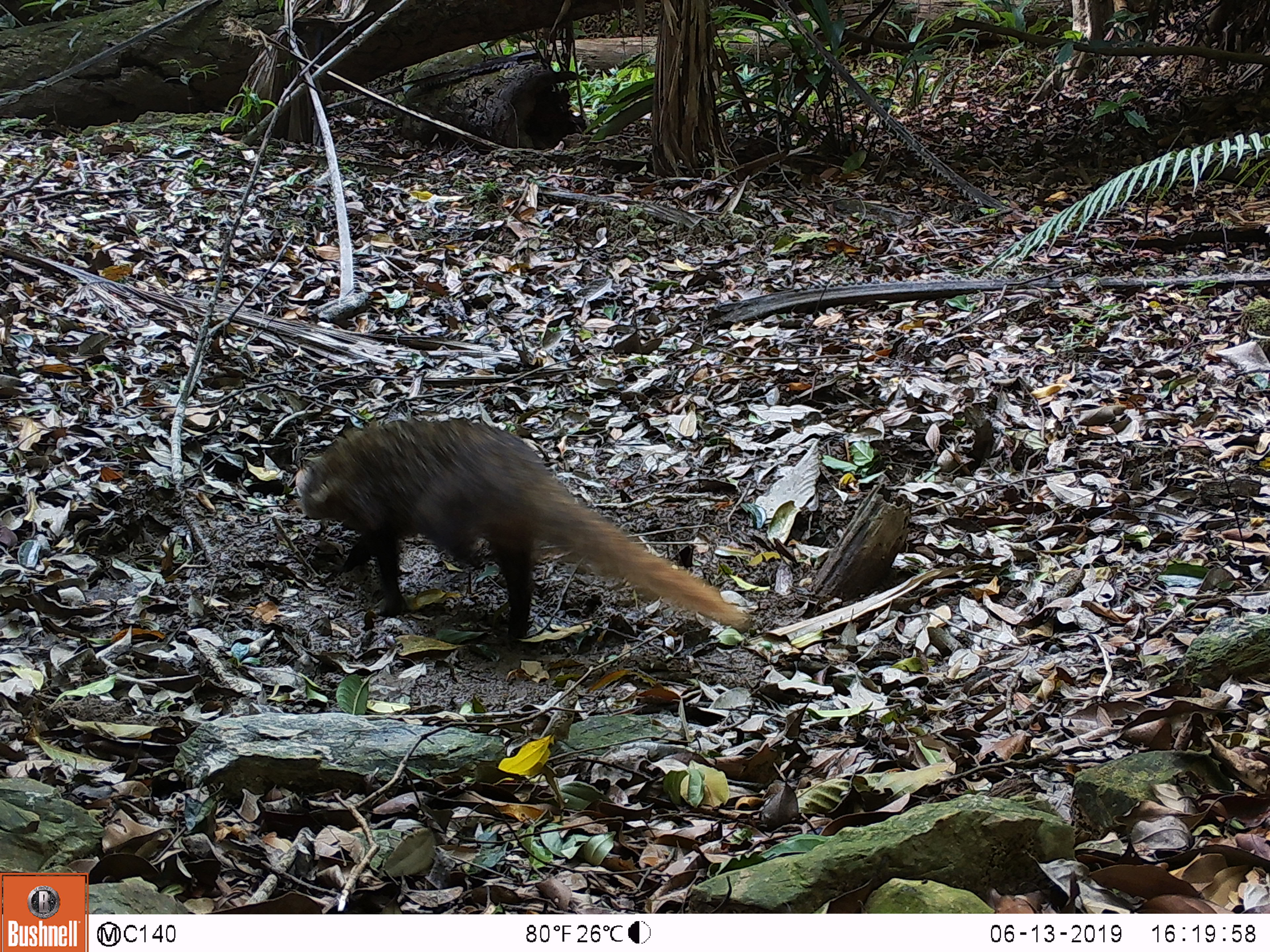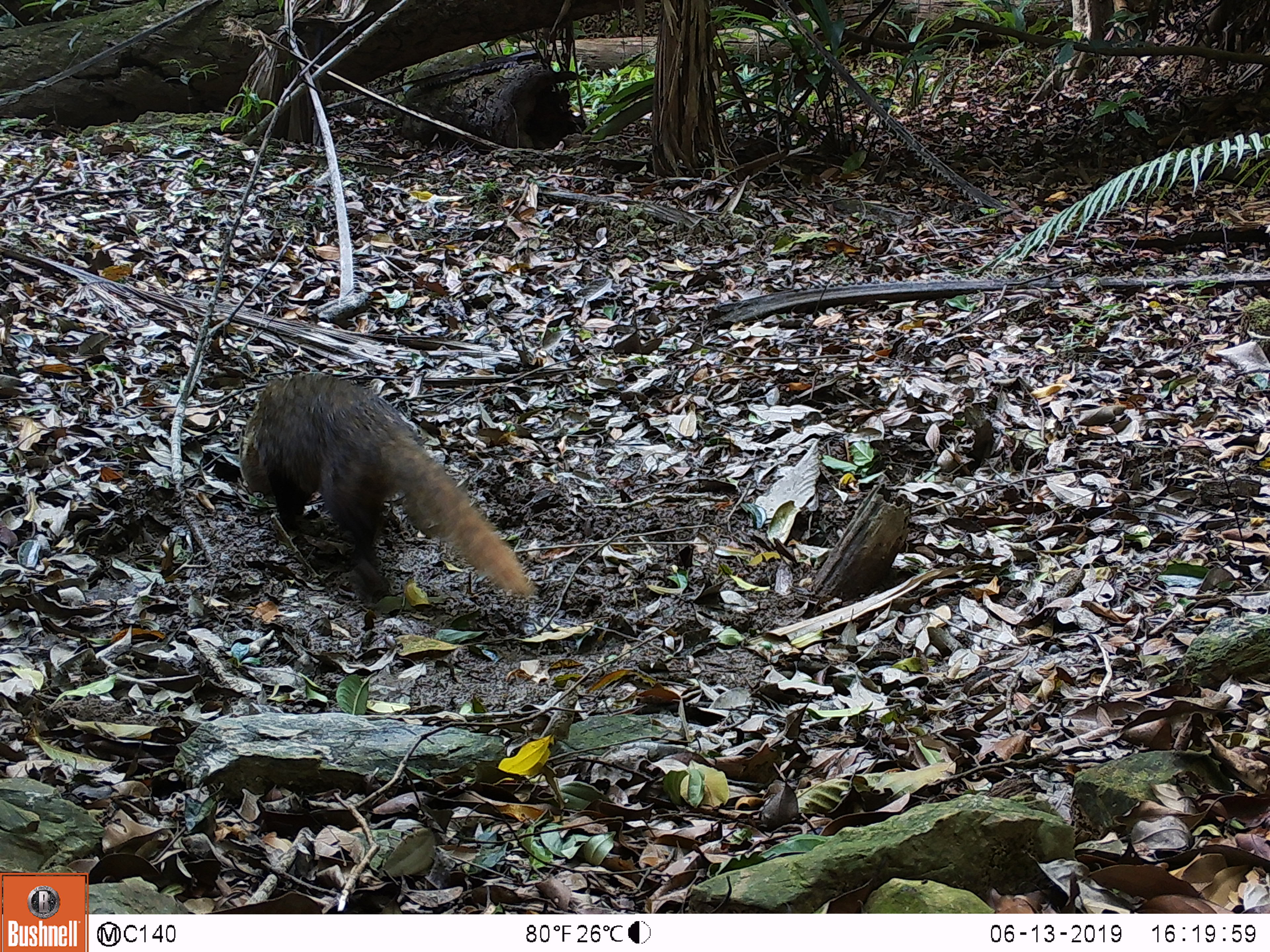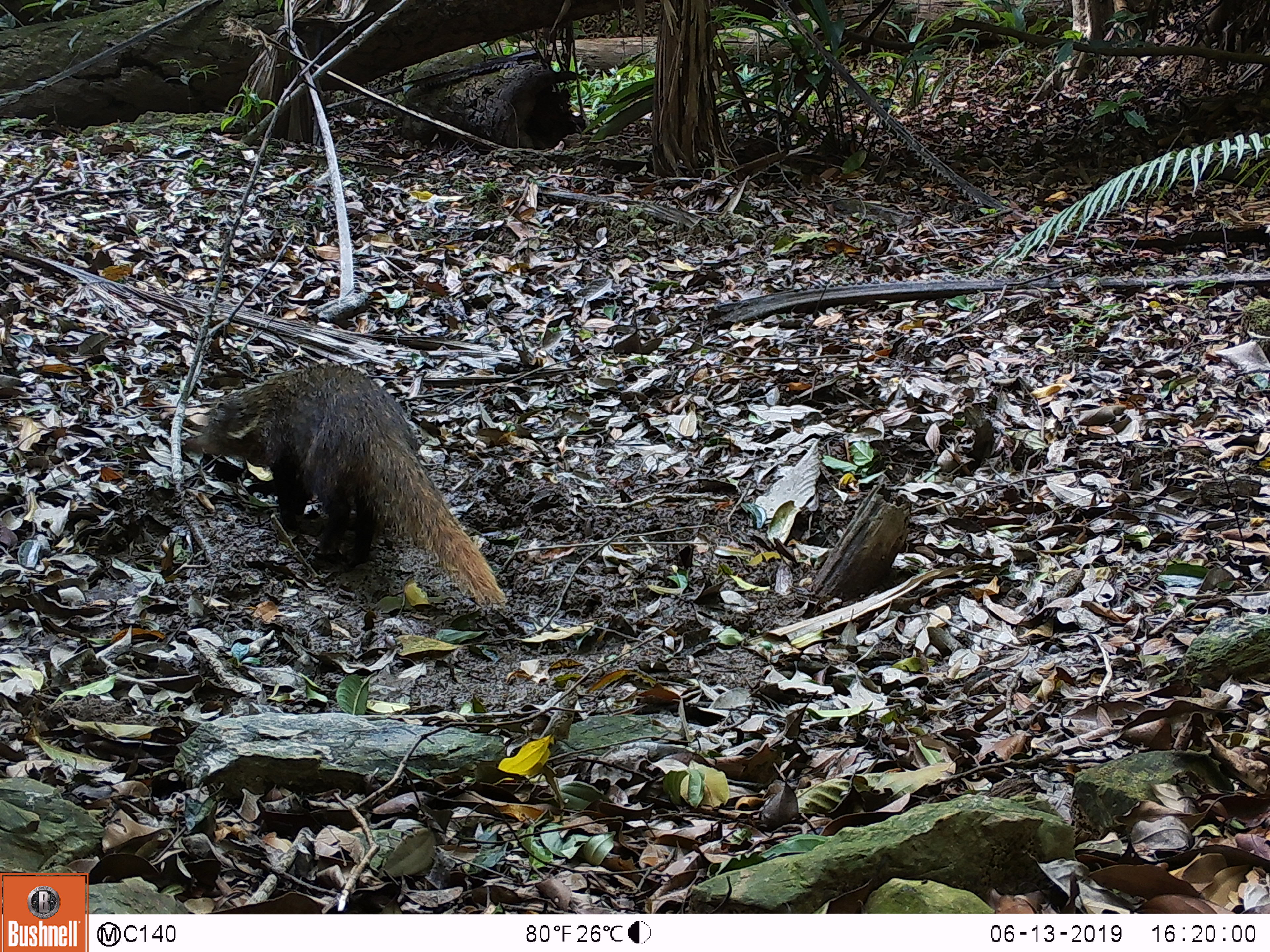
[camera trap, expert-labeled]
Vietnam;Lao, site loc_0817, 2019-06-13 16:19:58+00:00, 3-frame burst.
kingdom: Animalia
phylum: Chordata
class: Mammalia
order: Carnivora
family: Herpestidae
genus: Urva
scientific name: Urva urva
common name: crab-eating mongoose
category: crab eating mongoose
Crab eating mongoose (crab-eating mongoose) (Urva urva). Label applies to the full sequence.